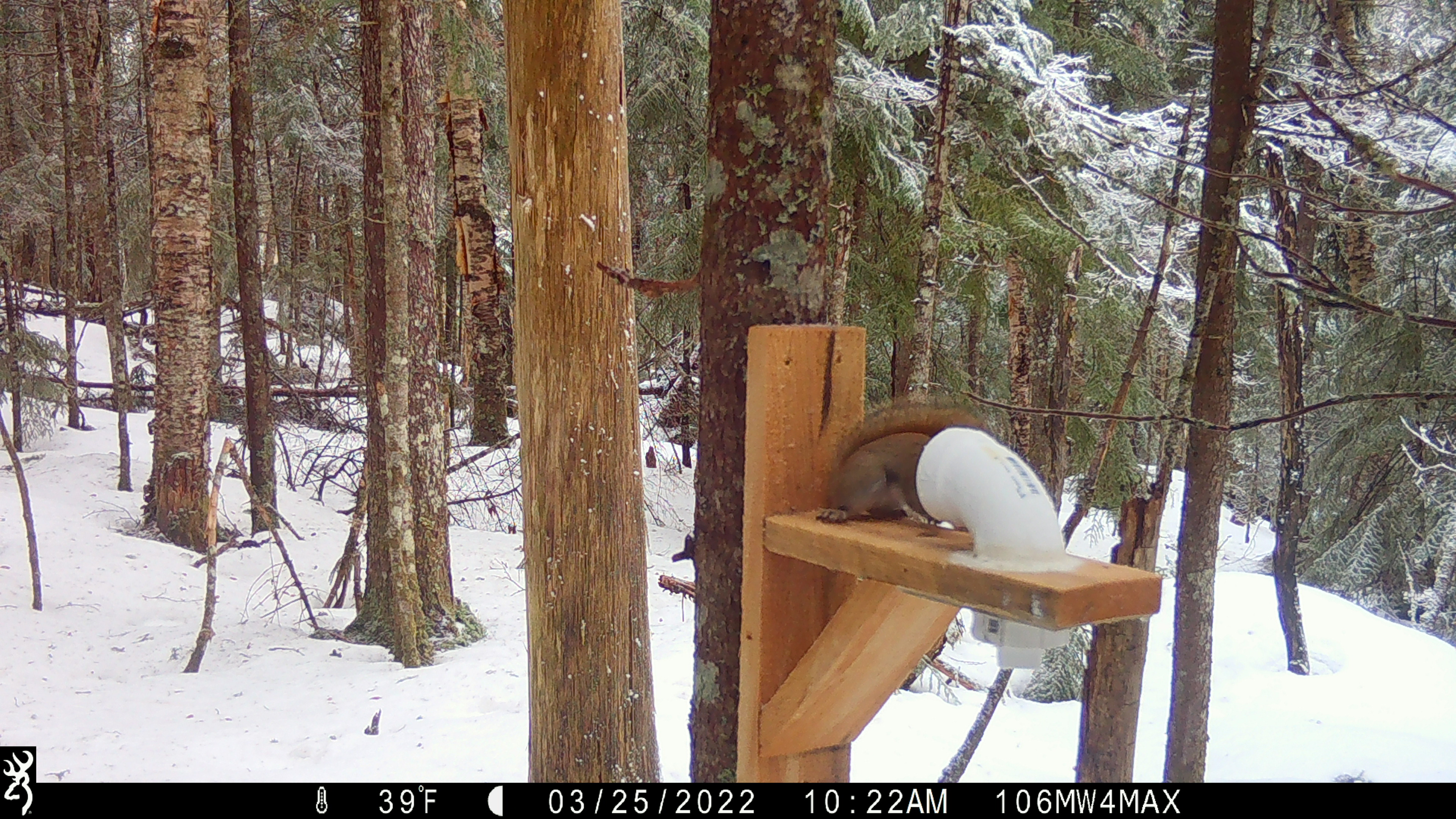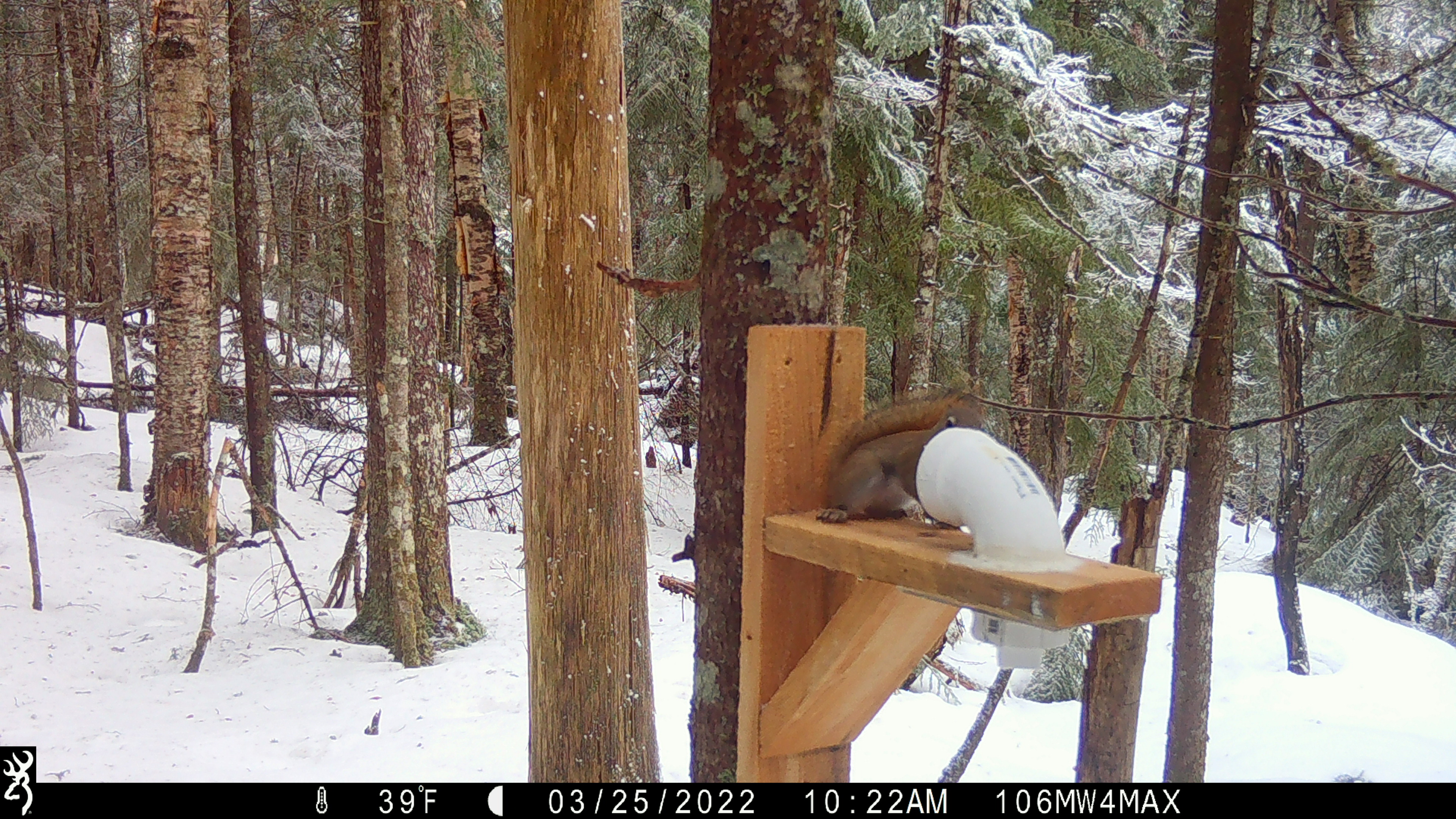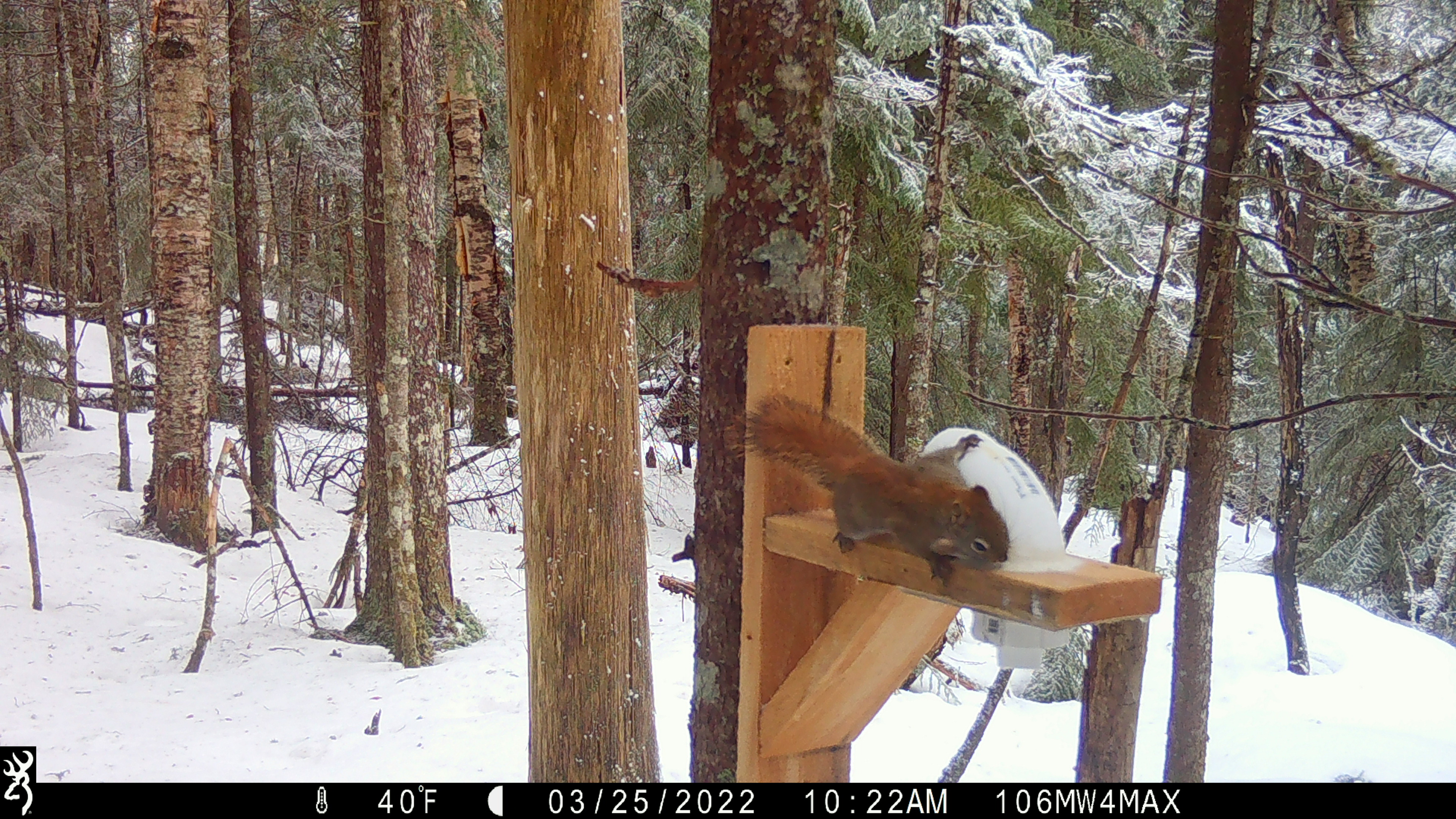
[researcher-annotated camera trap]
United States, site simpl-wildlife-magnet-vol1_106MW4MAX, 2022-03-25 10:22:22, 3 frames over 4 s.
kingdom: Animalia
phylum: Chordata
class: Mammalia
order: Rodentia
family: Sciuridae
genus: Tamiasciurus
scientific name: Tamiasciurus hudsonicus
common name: red squirrel